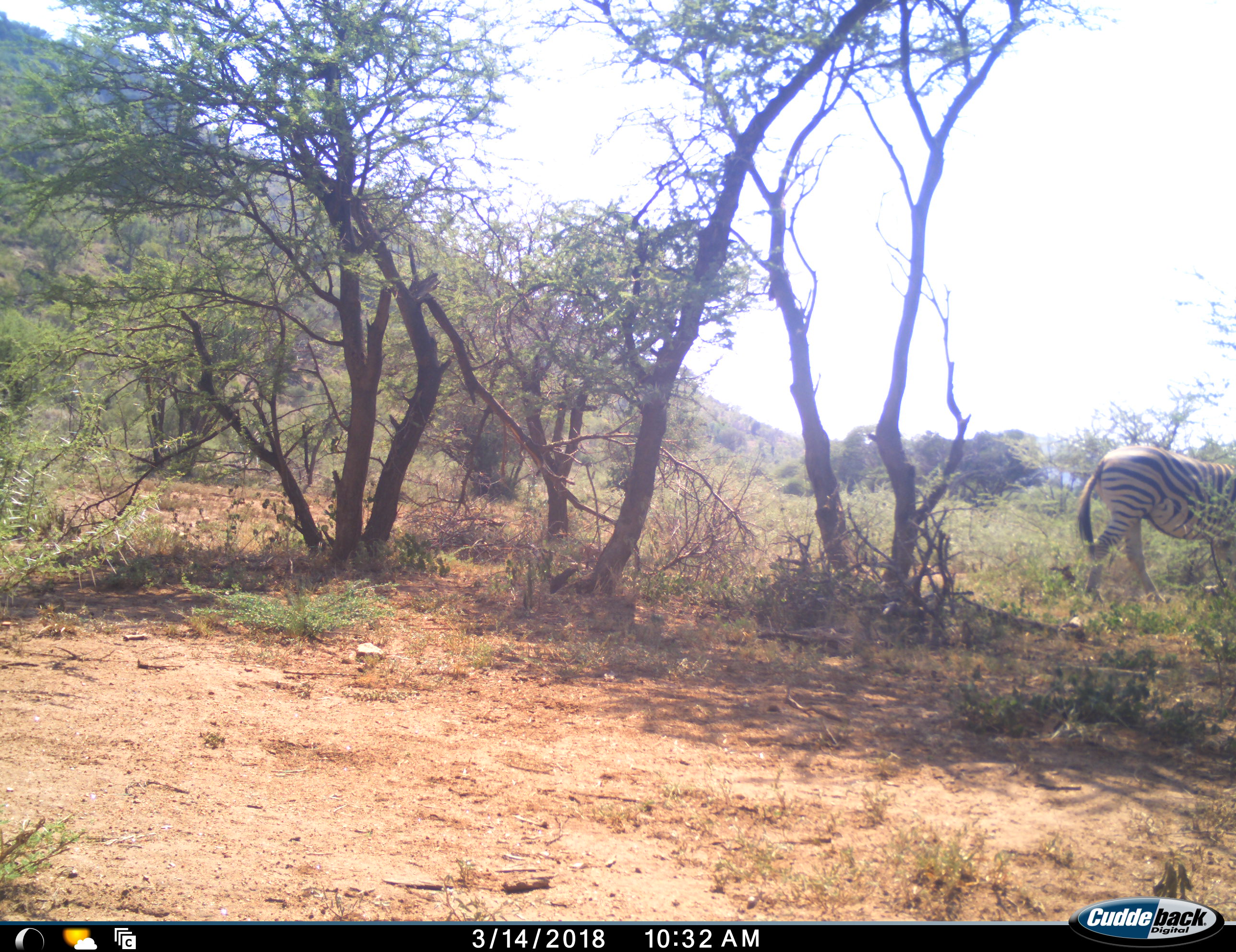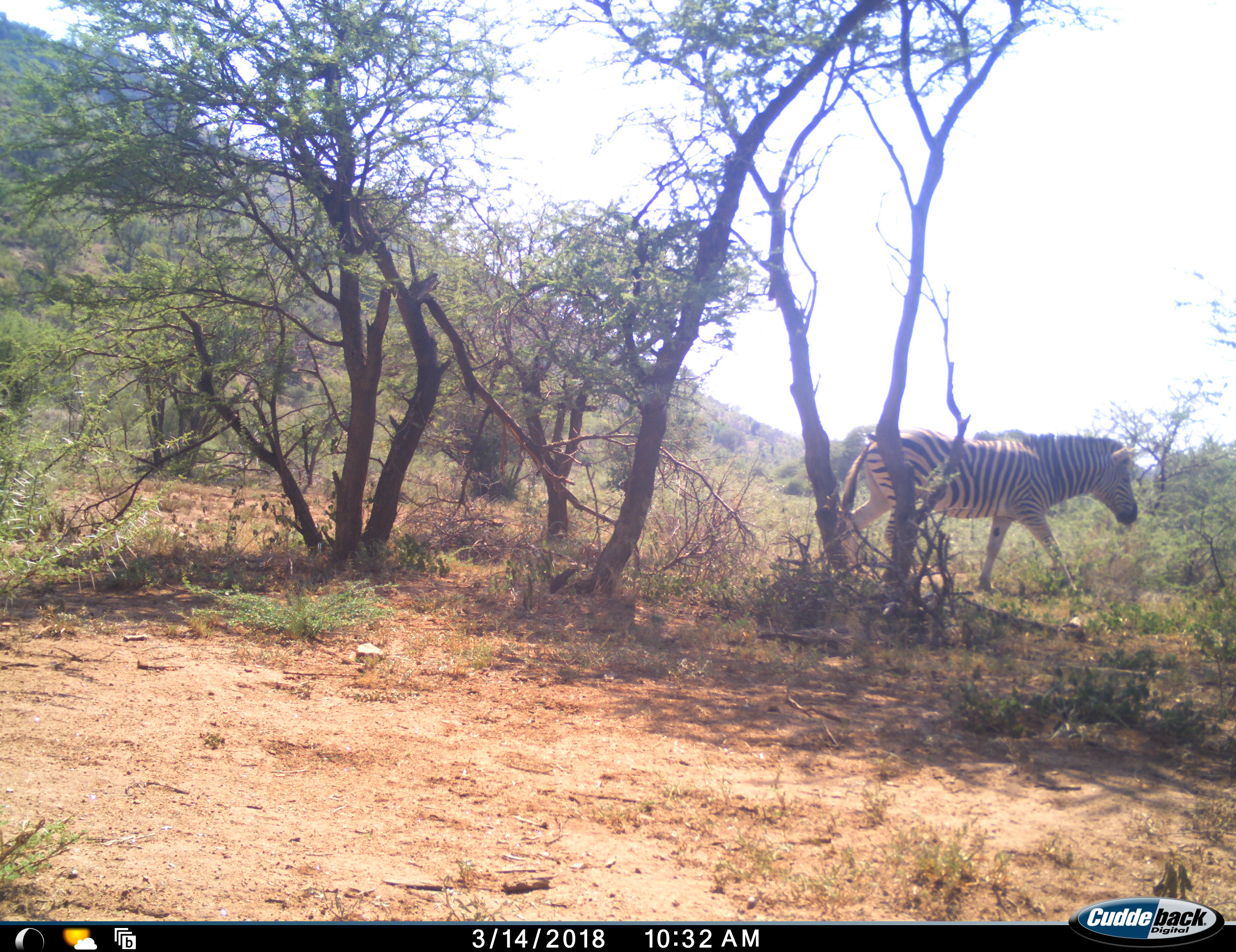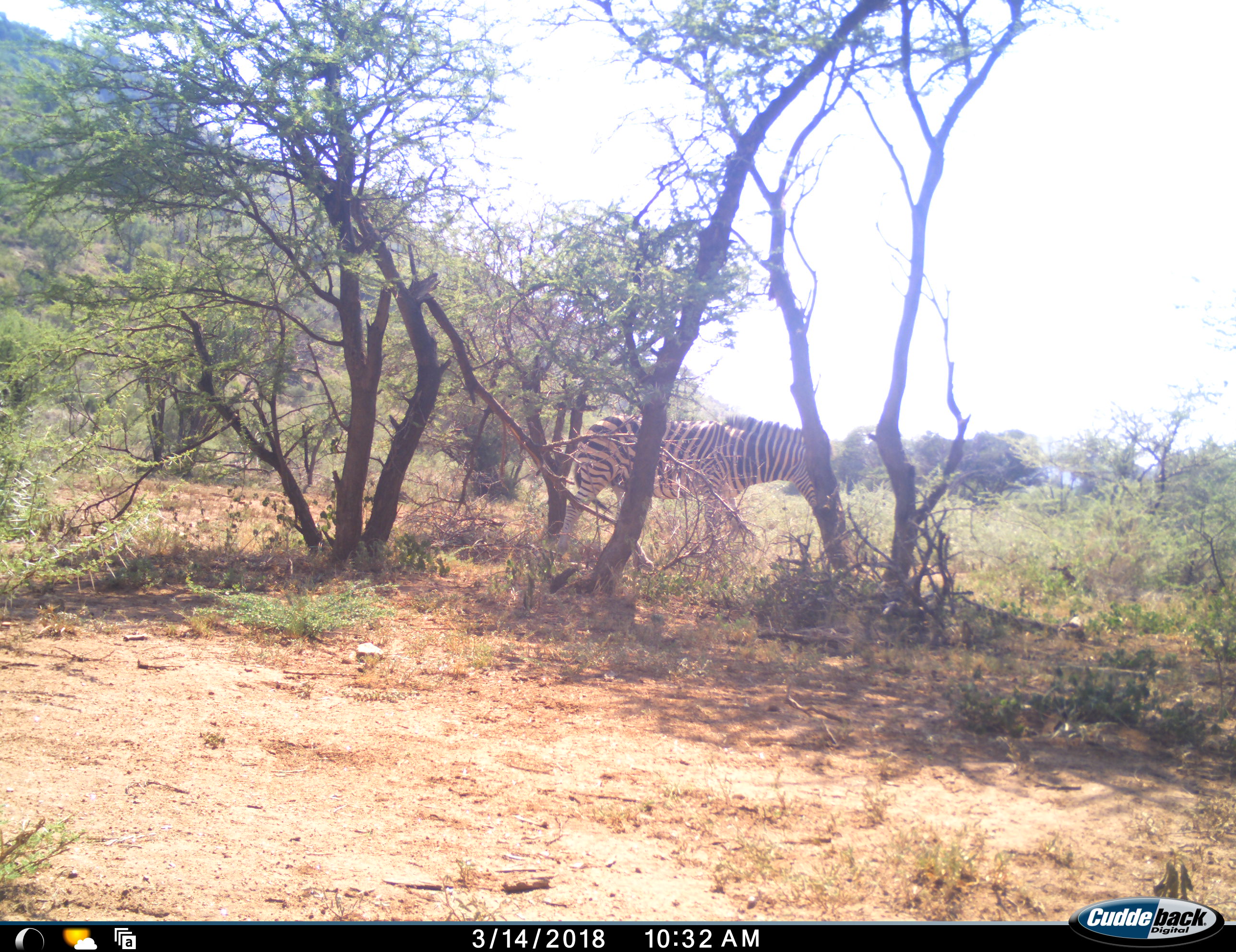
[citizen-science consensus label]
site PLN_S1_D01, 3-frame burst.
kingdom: Animalia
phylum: Chordata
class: Mammalia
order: Perissodactyla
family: Equidae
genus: Equus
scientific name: Equus quagga burchellii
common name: burchell's zebra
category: zebraburchells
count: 1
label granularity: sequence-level